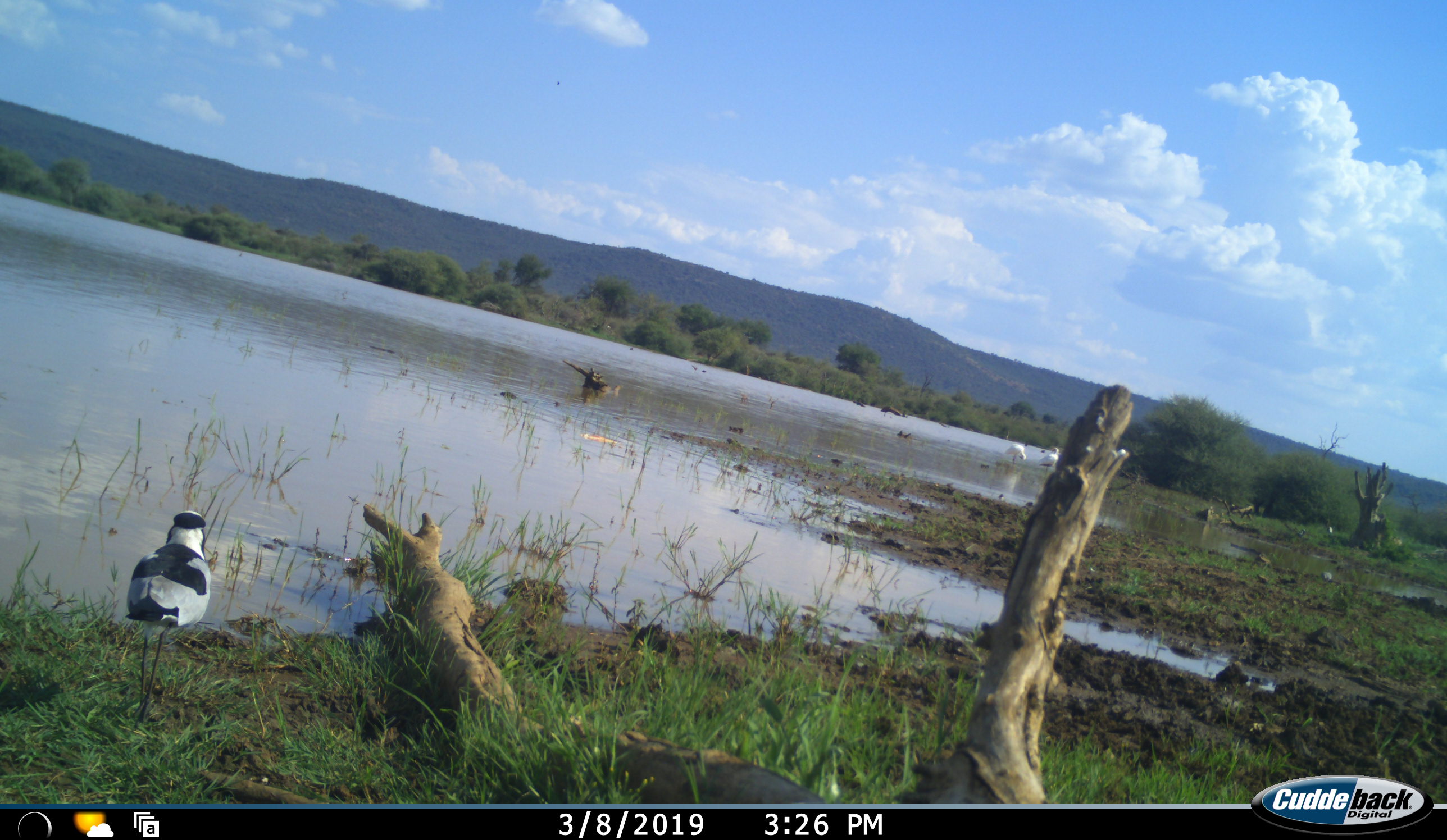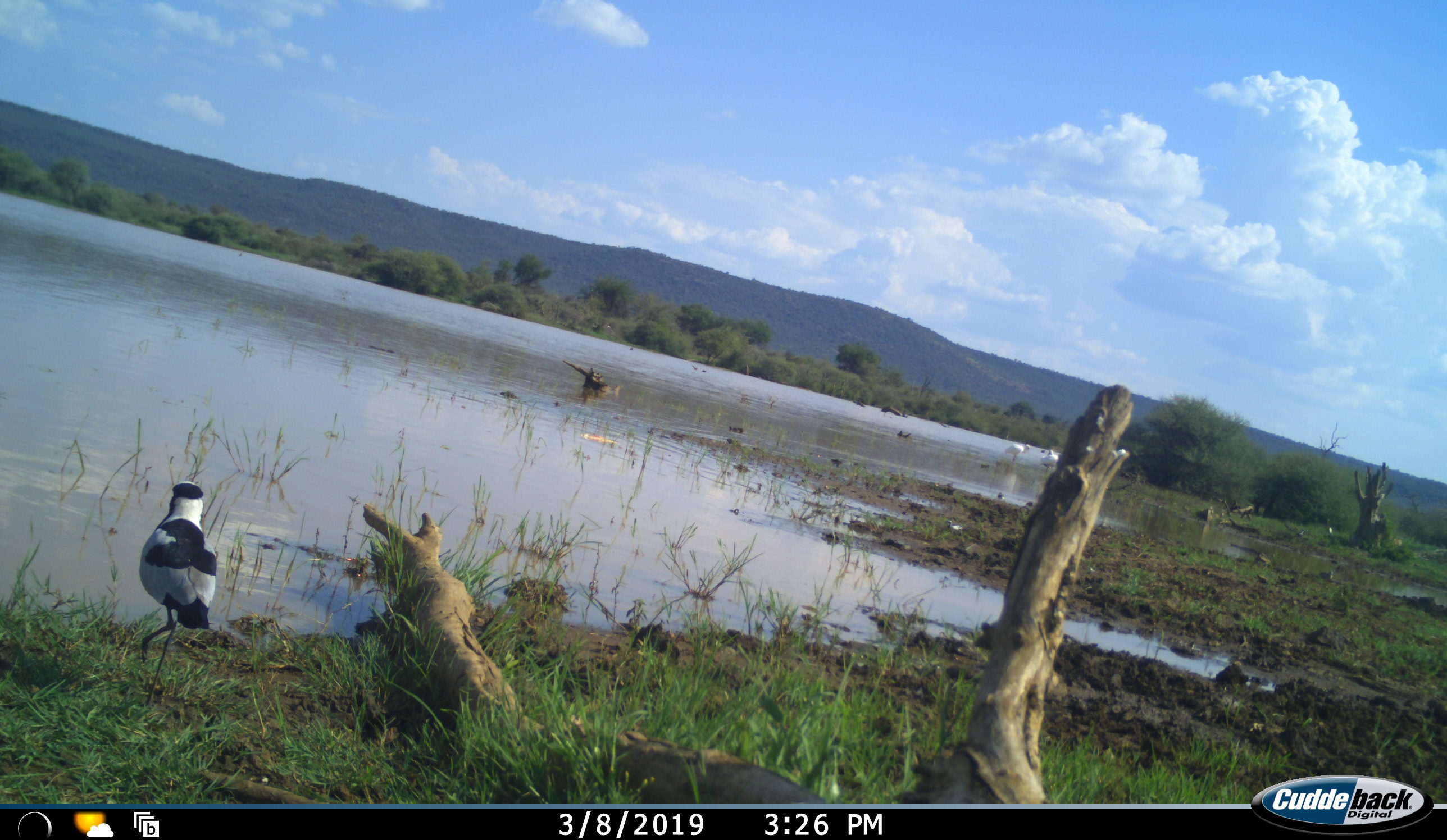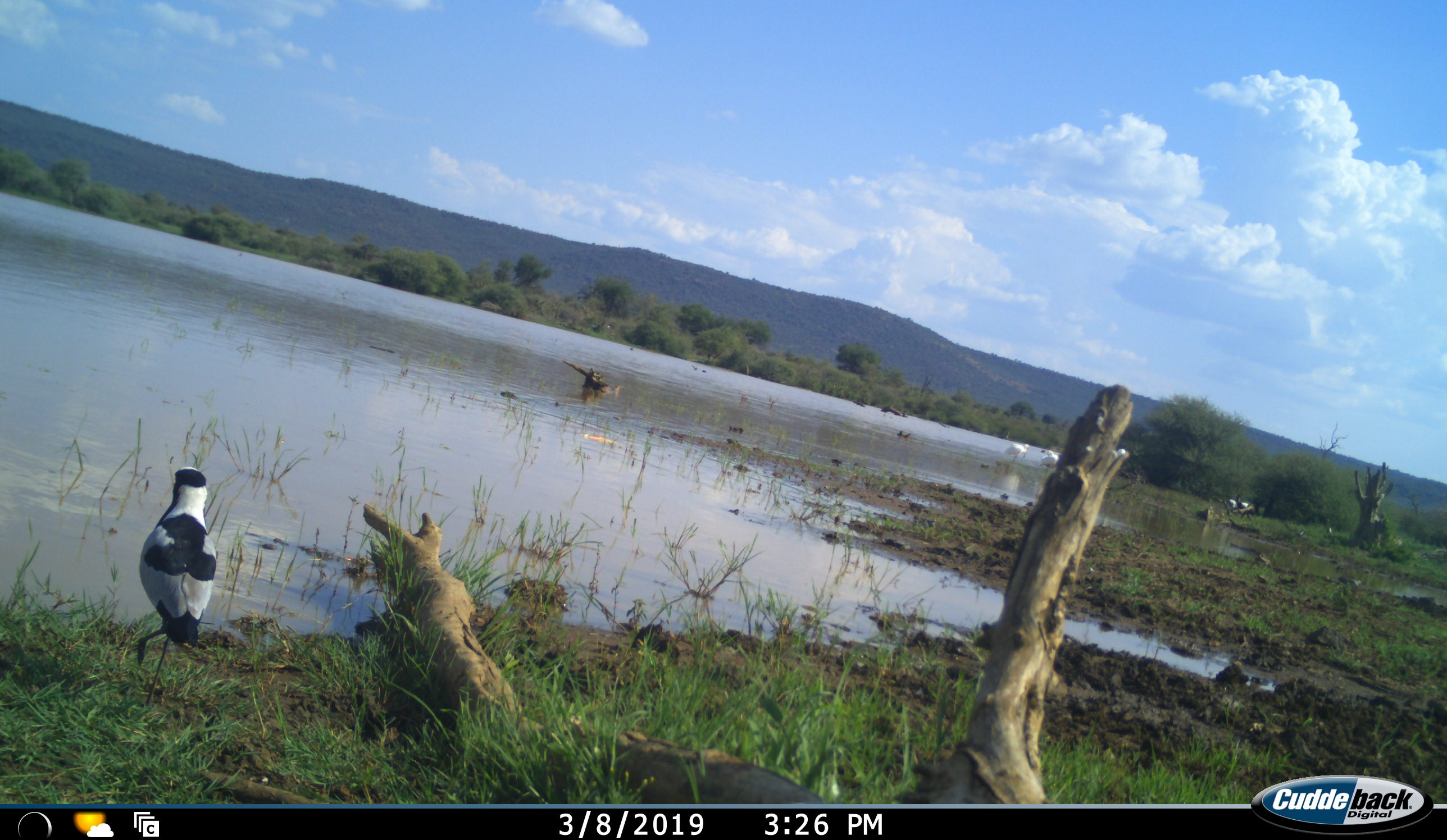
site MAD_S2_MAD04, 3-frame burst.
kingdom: Animalia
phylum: Chordata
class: Aves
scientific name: Aves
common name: bird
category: birdother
Birdother (bird) (Aves), count 3. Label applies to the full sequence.